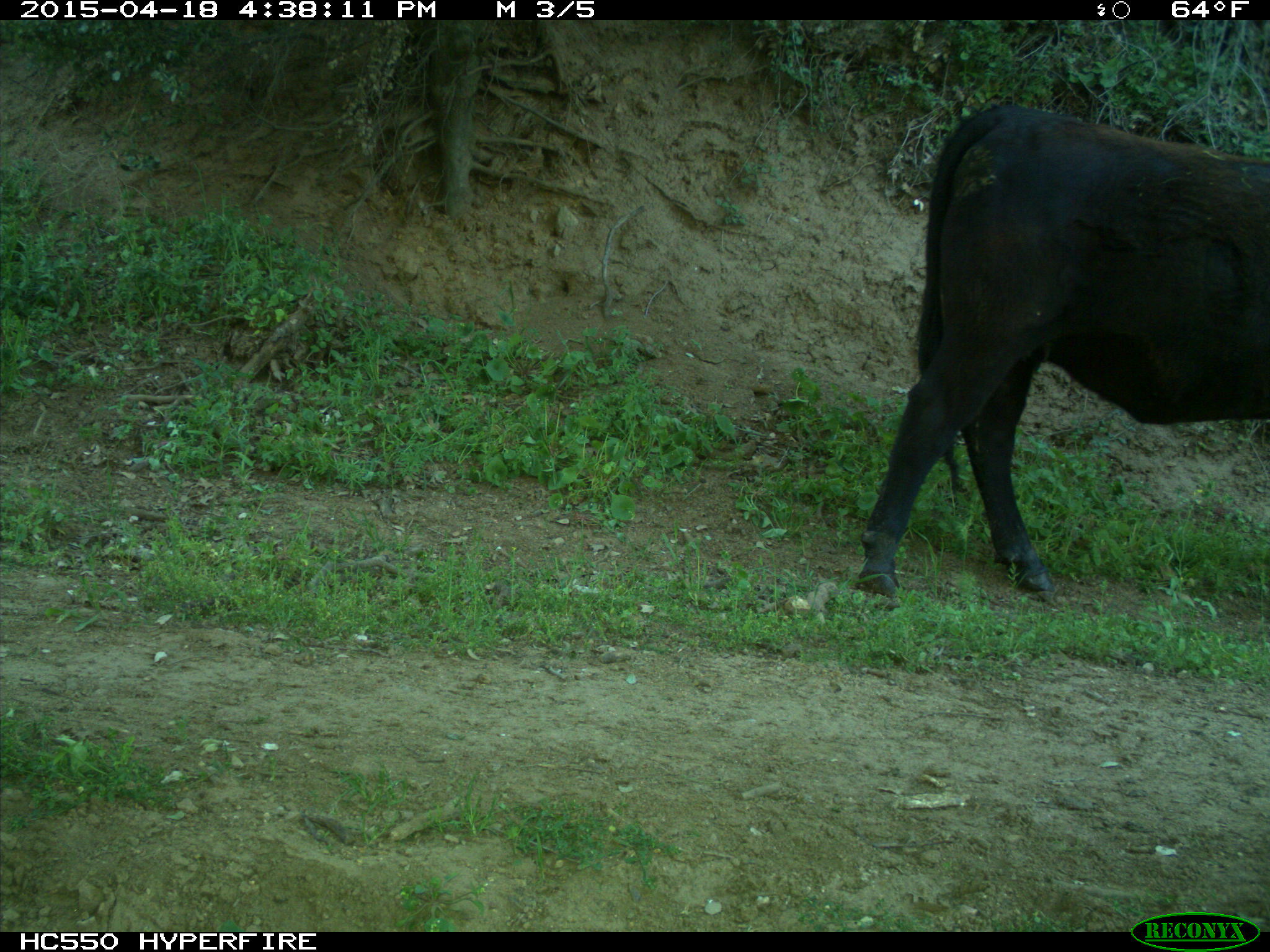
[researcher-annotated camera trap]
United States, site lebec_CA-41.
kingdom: Animalia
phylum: Chordata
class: Mammalia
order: Artiodactyla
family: Bovidae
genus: Bos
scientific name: Bos taurus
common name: domestic cow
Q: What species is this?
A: Bos taurus (domestic cow).